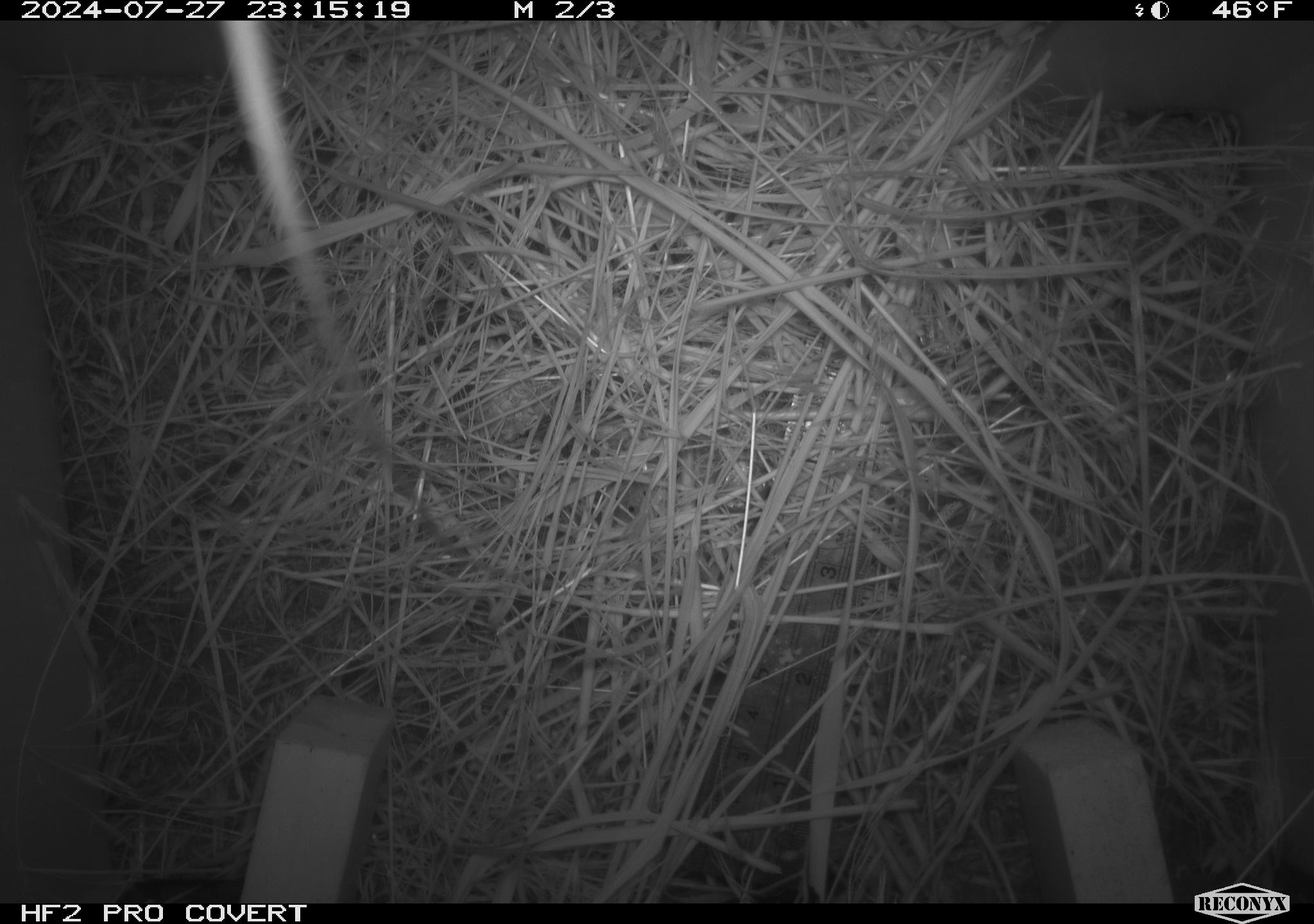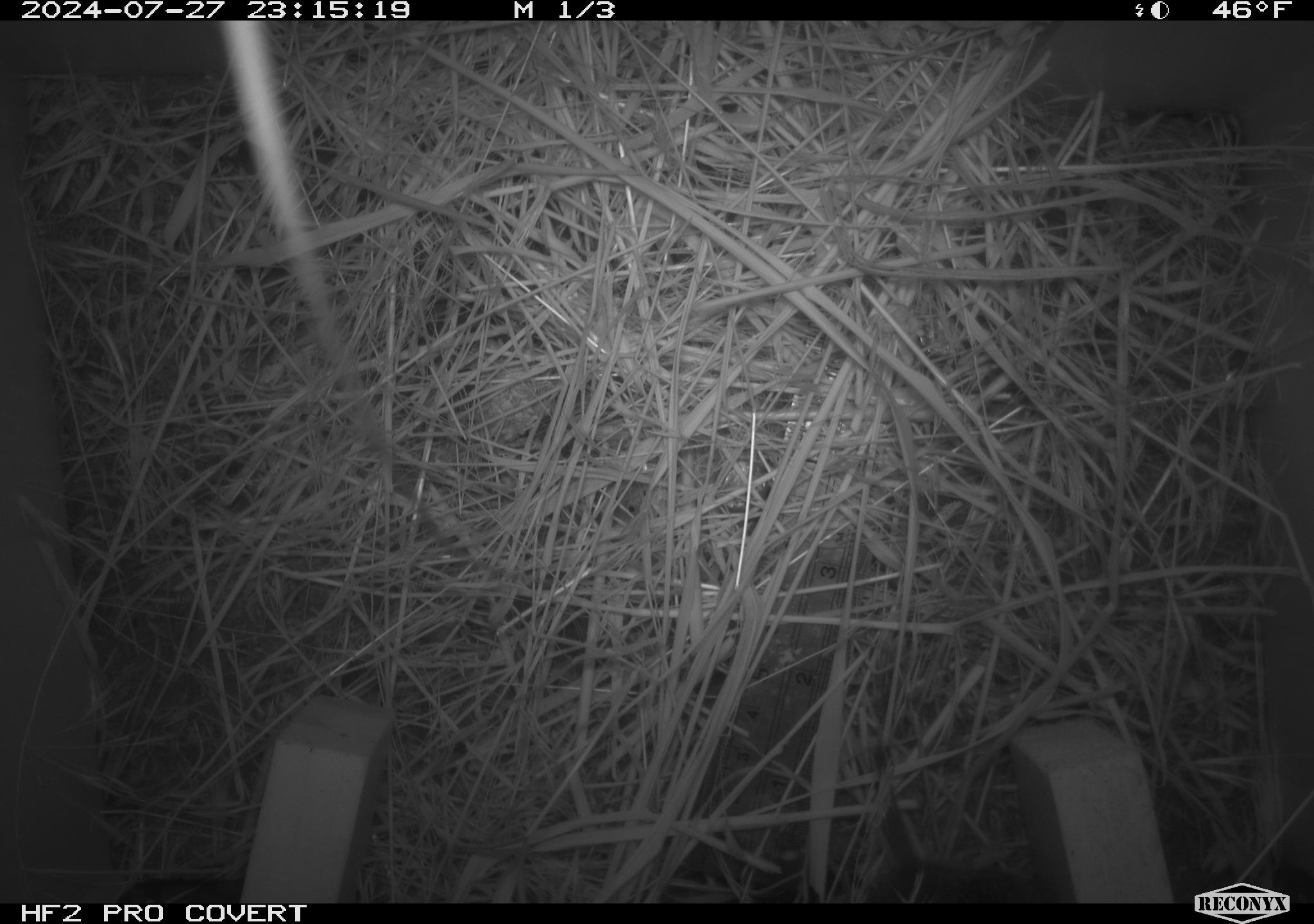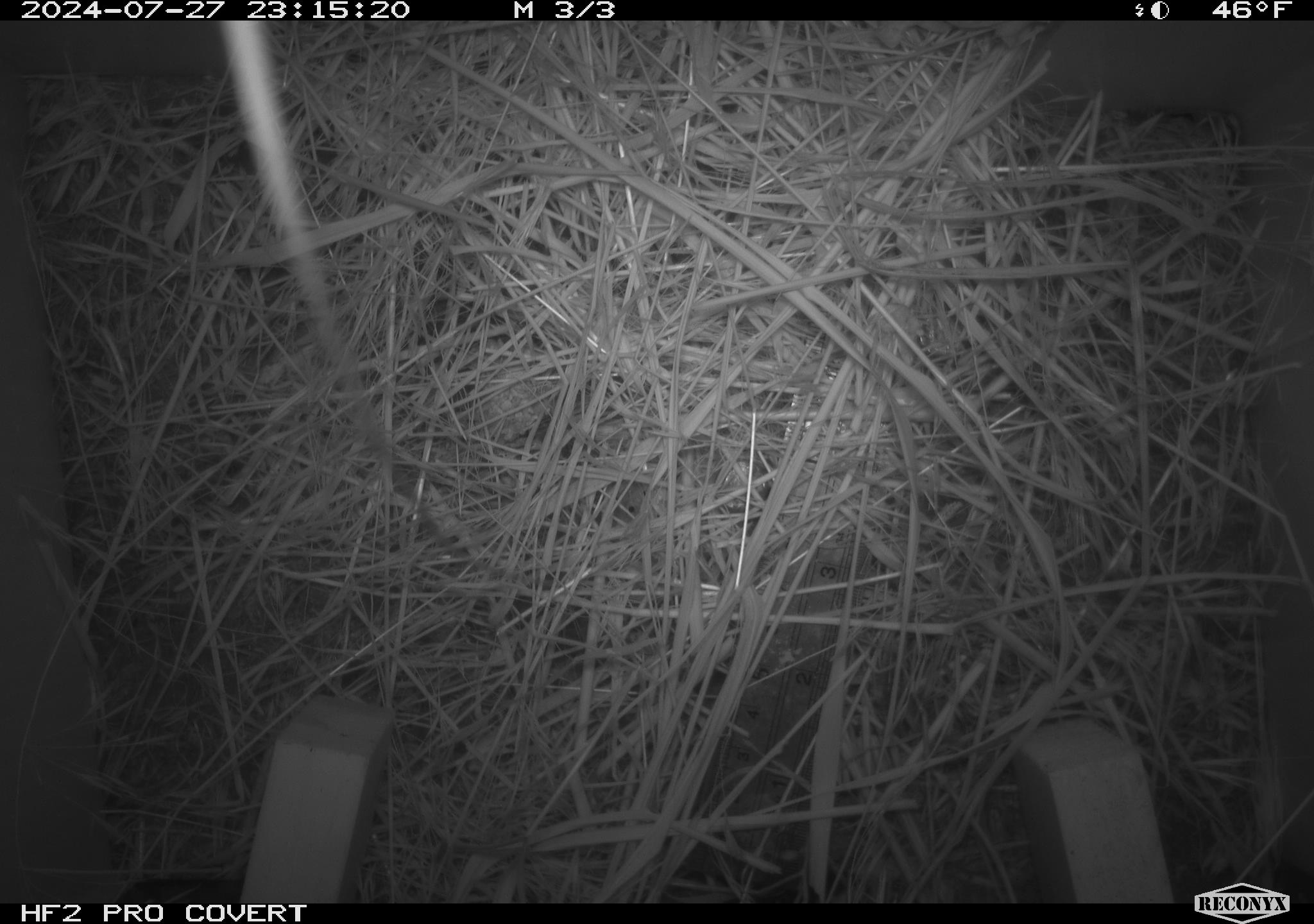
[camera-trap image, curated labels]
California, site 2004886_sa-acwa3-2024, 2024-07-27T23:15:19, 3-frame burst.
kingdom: Animalia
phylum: Chordata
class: Mammalia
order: Rodentia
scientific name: Rodentia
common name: mouse species